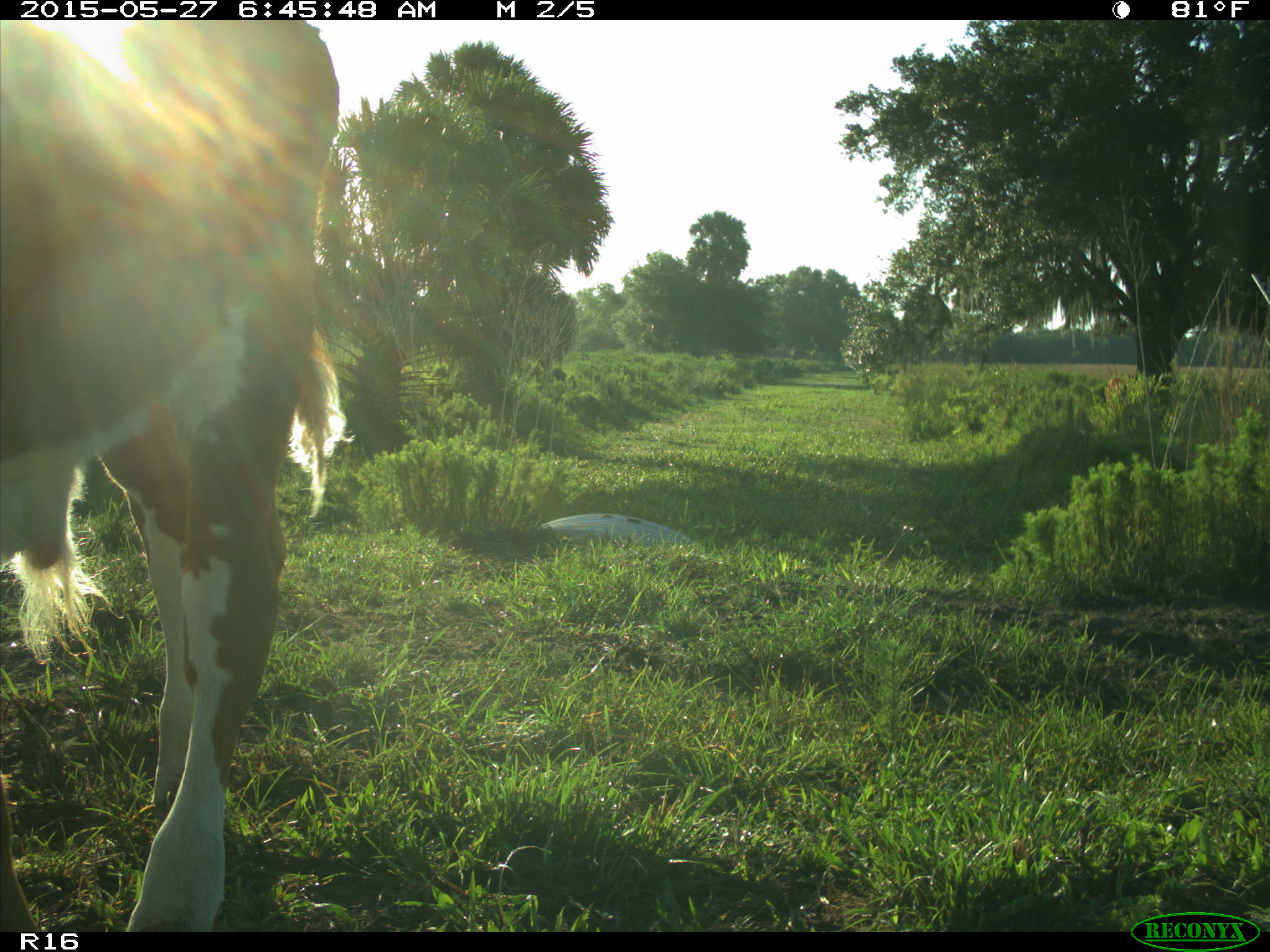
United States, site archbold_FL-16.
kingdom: Animalia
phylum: Chordata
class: Mammalia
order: Artiodactyla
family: Bovidae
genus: Bos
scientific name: Bos taurus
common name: domestic cow